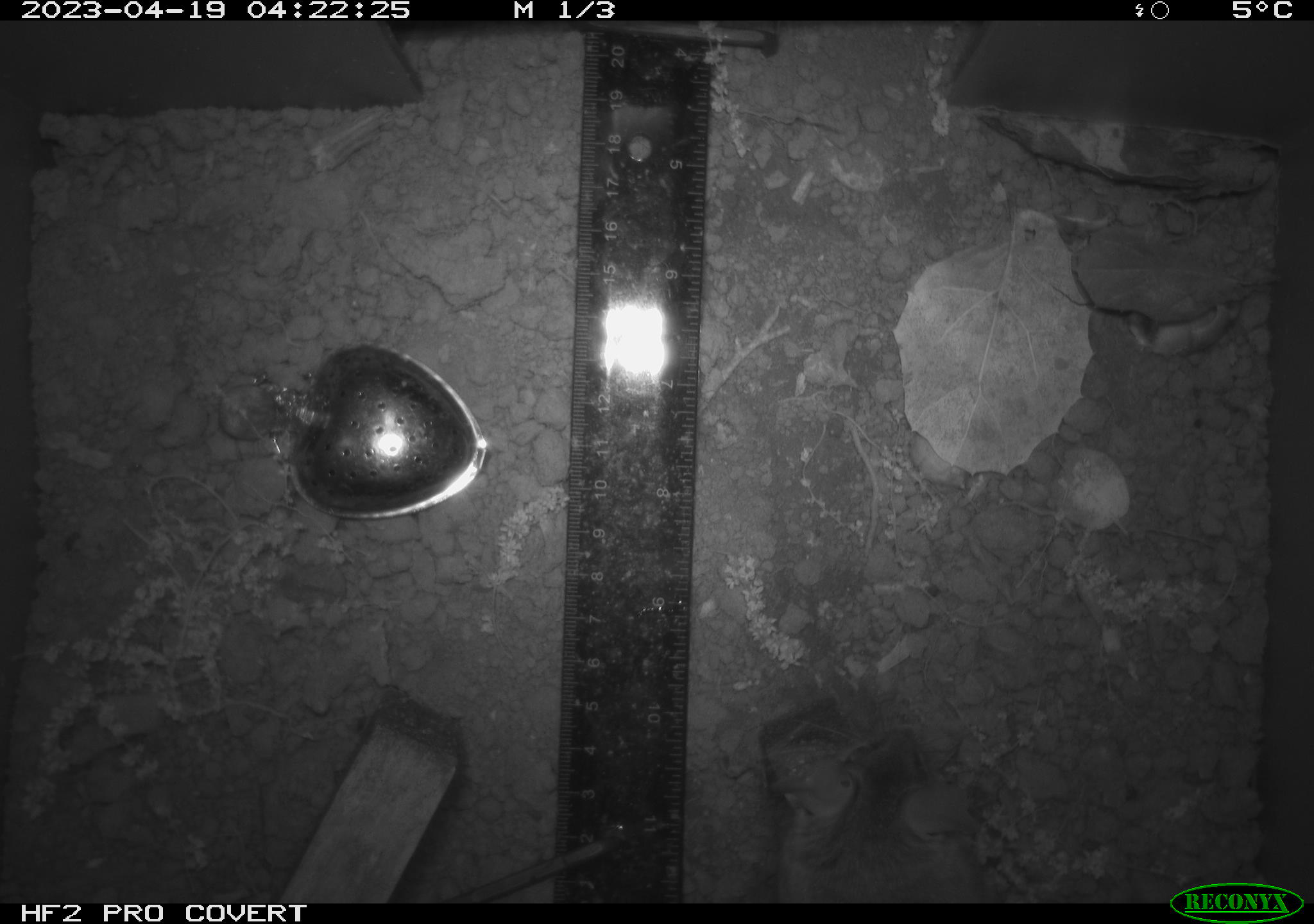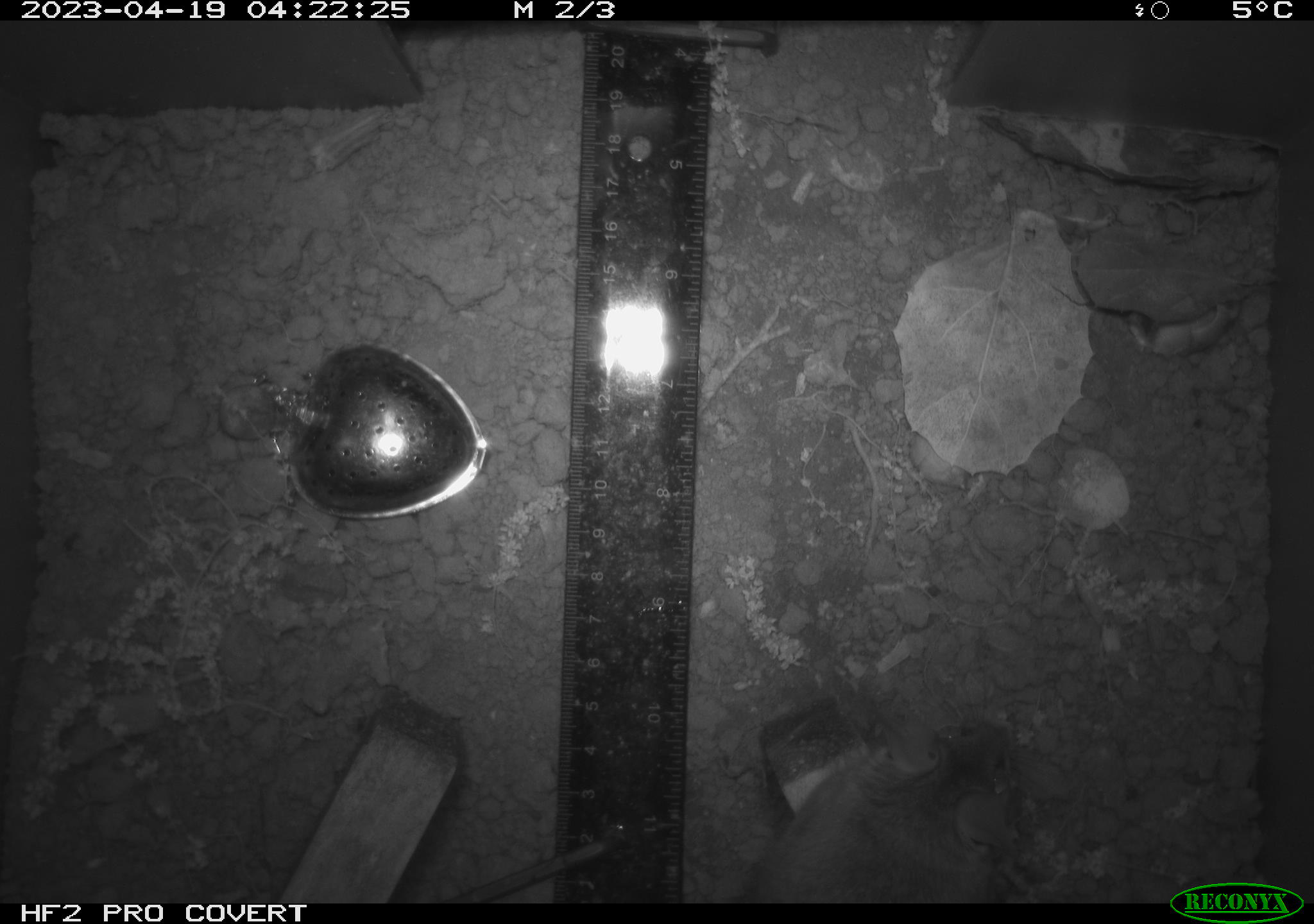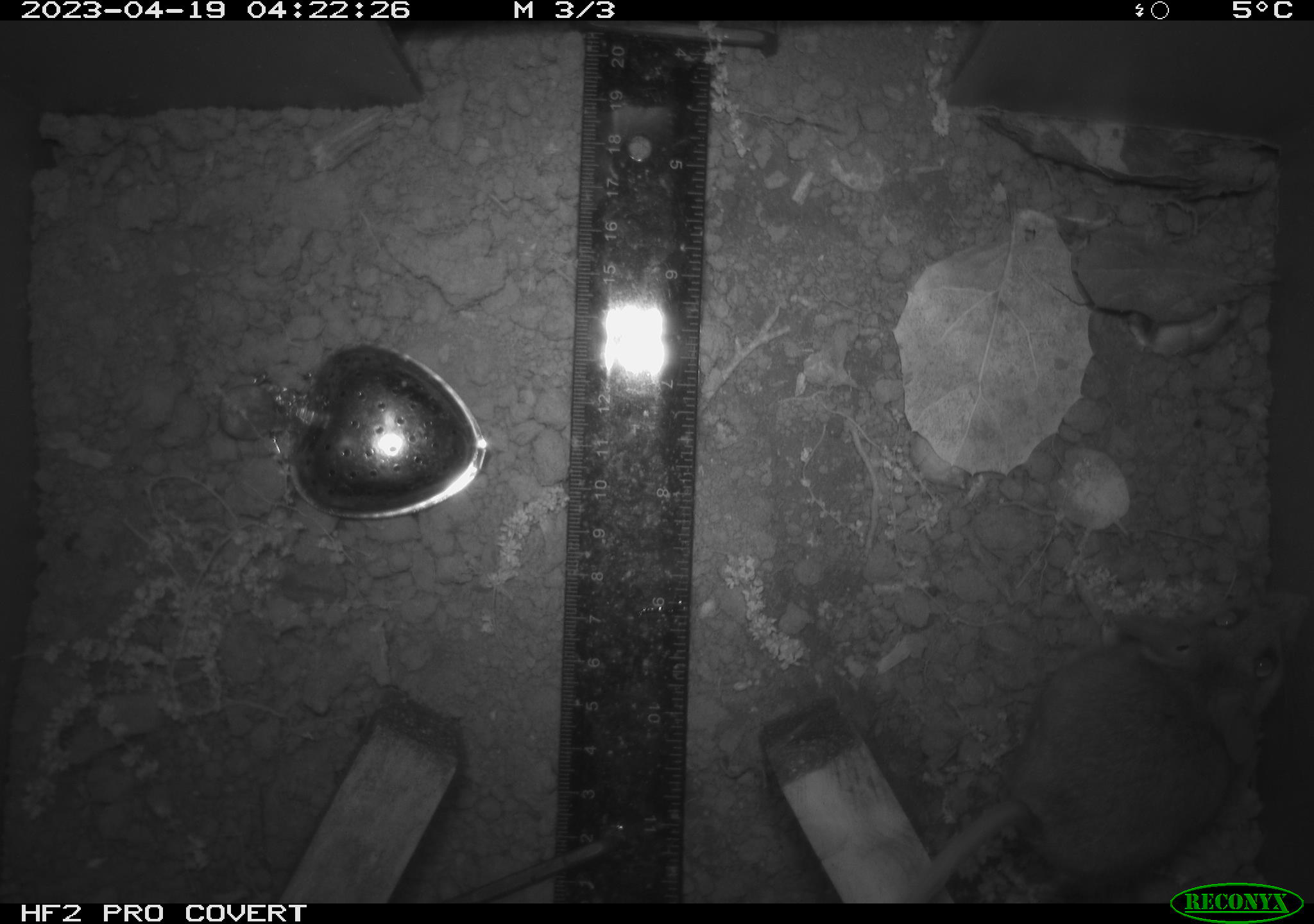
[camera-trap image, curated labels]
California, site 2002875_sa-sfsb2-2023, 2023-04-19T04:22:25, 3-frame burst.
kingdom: Animalia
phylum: Chordata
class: Mammalia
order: Rodentia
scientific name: Rodentia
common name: mouse species